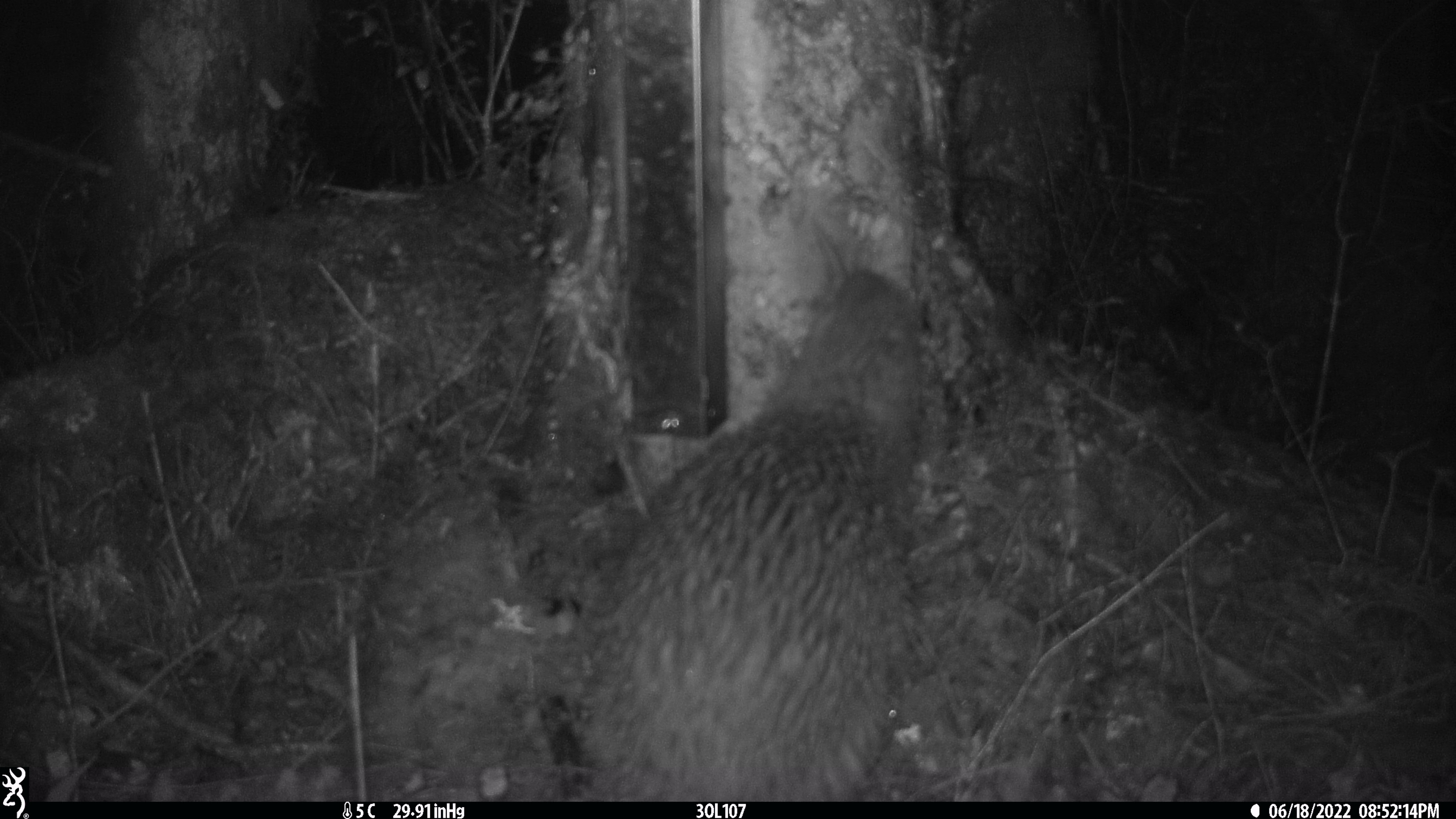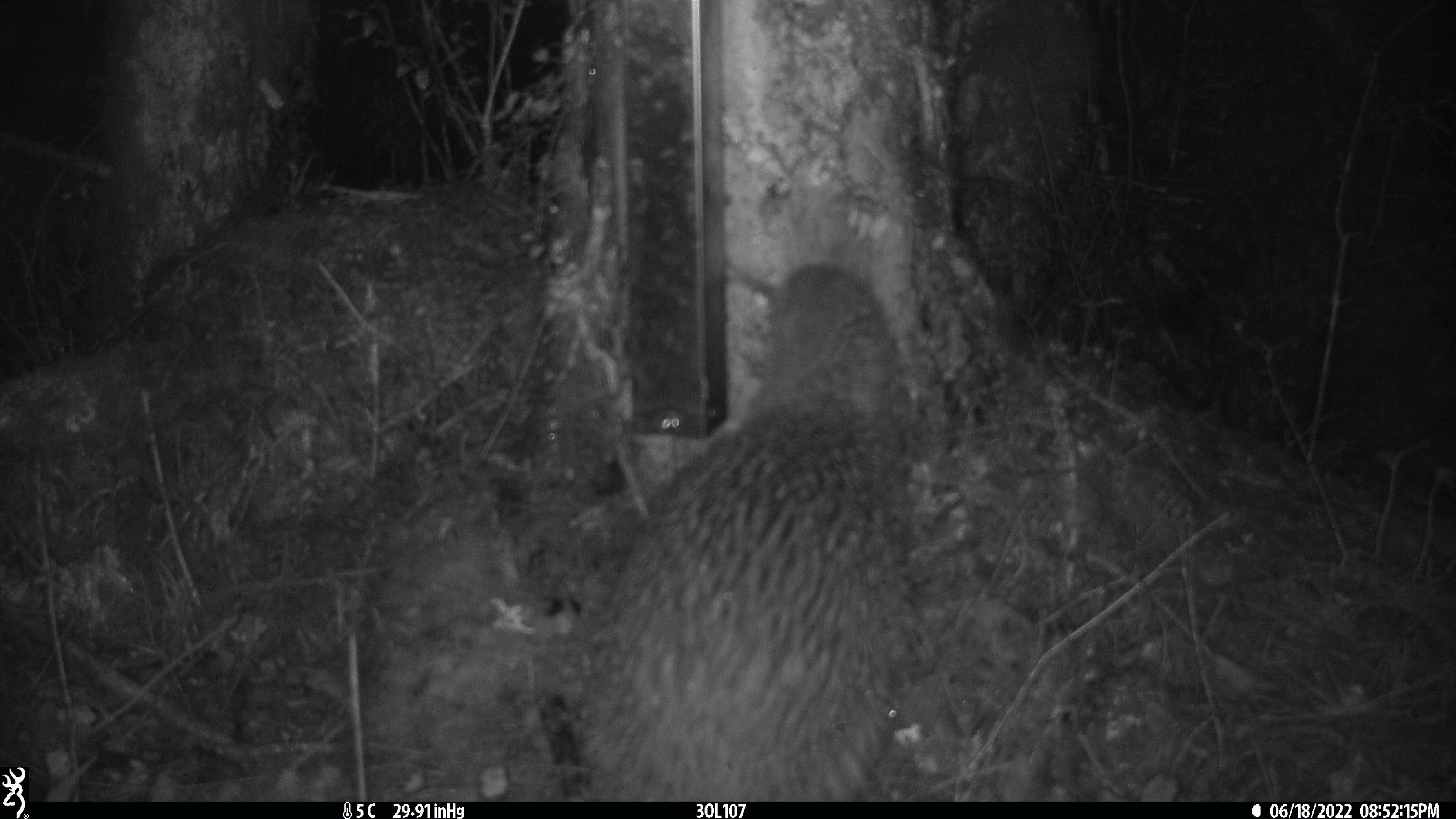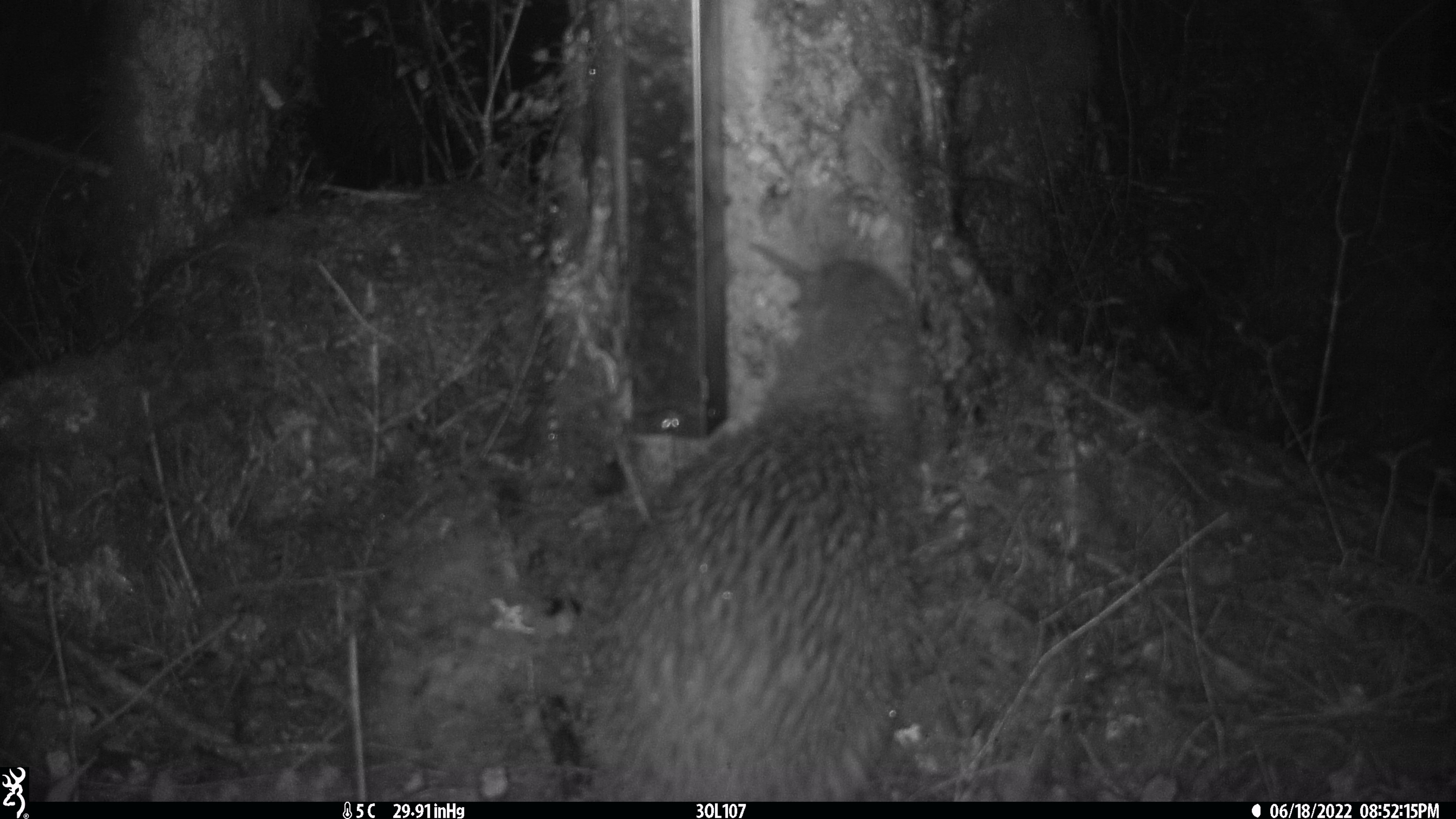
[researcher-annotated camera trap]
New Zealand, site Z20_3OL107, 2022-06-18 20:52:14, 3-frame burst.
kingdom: Animalia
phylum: Chordata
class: Aves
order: Apterygiformes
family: Apterygidae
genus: Apteryx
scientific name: Apteryx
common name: kiwi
Kiwi (Apteryx).